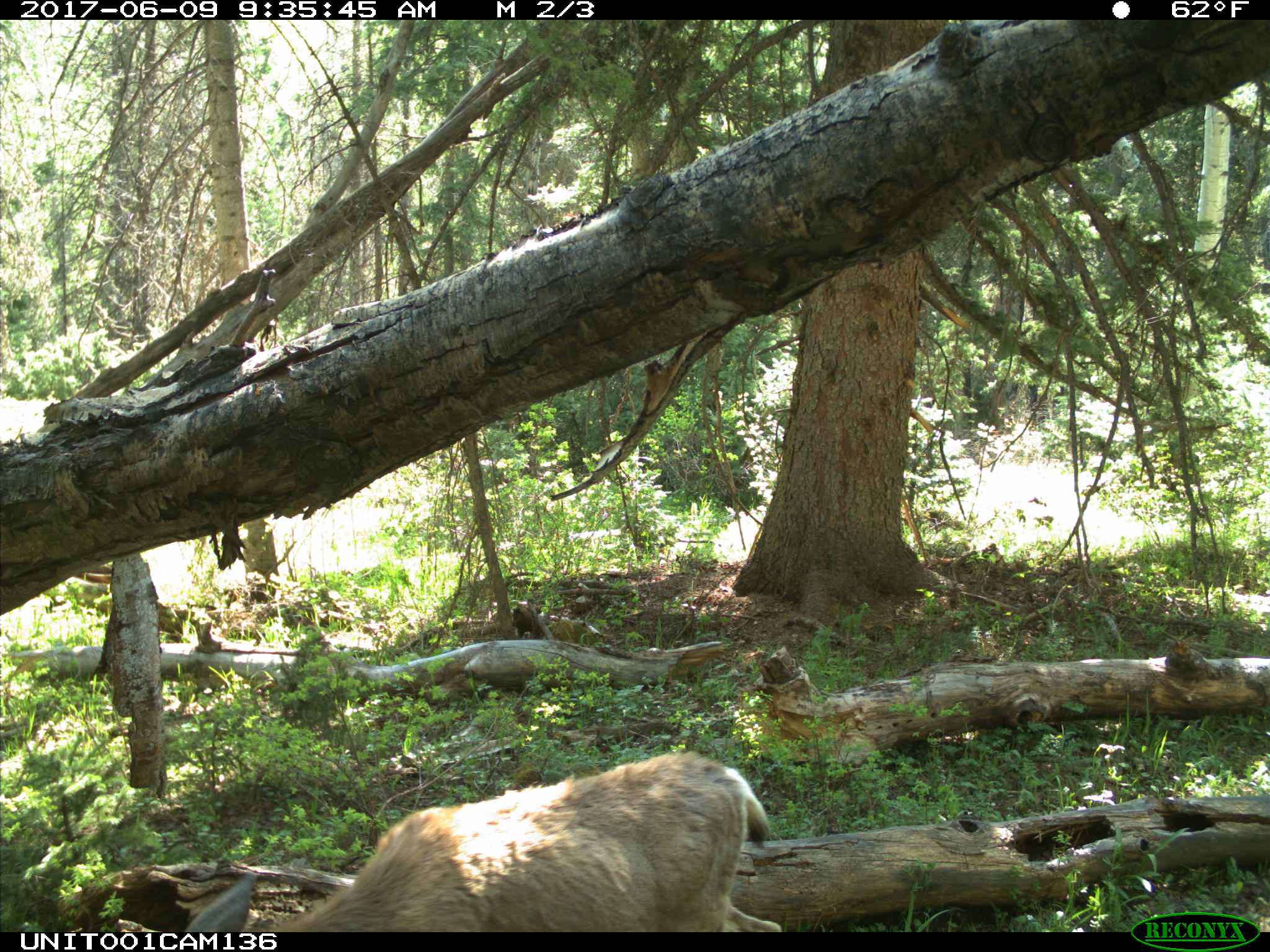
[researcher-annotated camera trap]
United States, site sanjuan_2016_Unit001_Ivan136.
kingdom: Animalia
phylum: Chordata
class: Mammalia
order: Artiodactyla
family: Cervidae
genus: Odocoileus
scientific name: Odocoileus hemionus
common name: mule deer